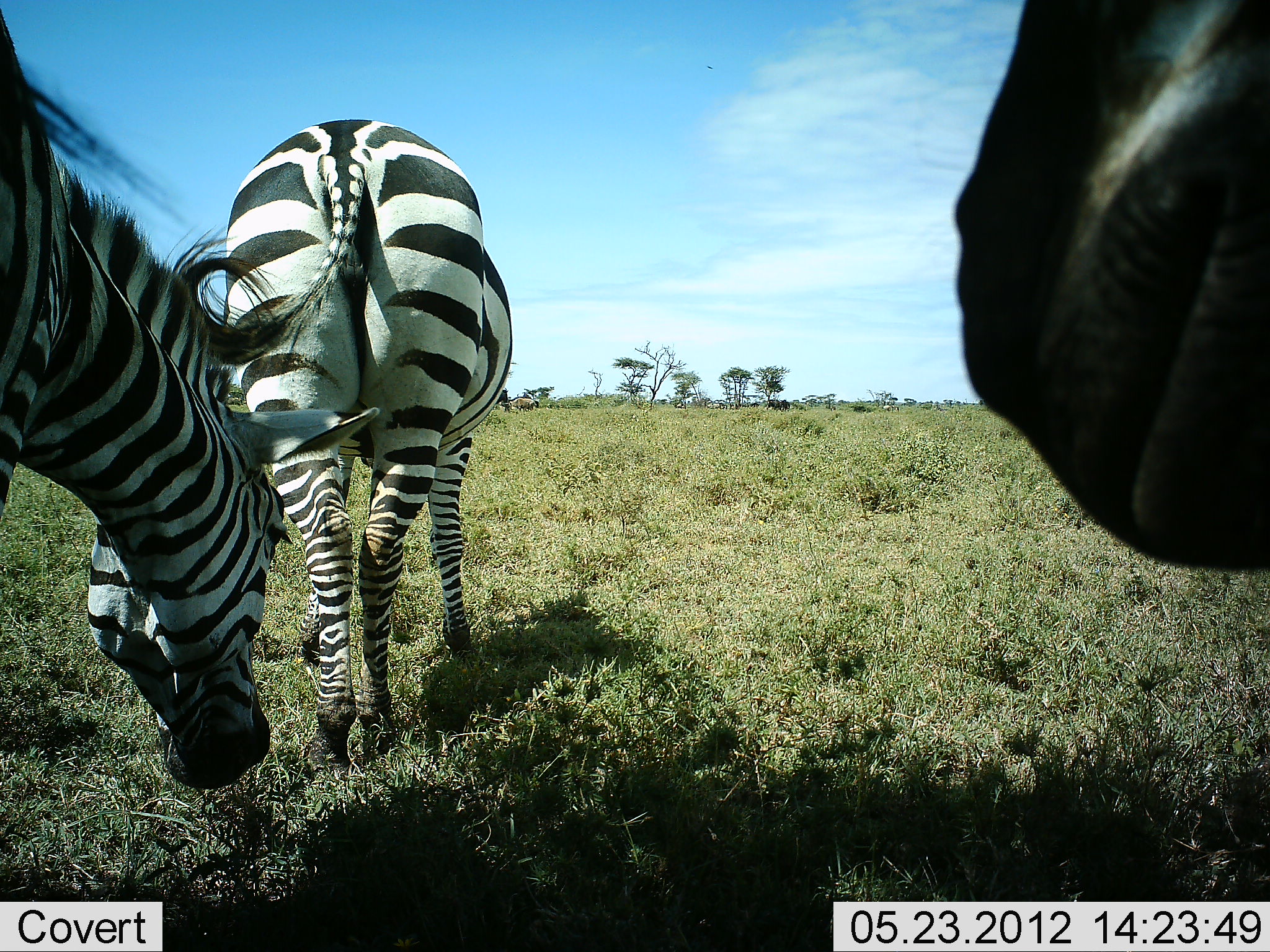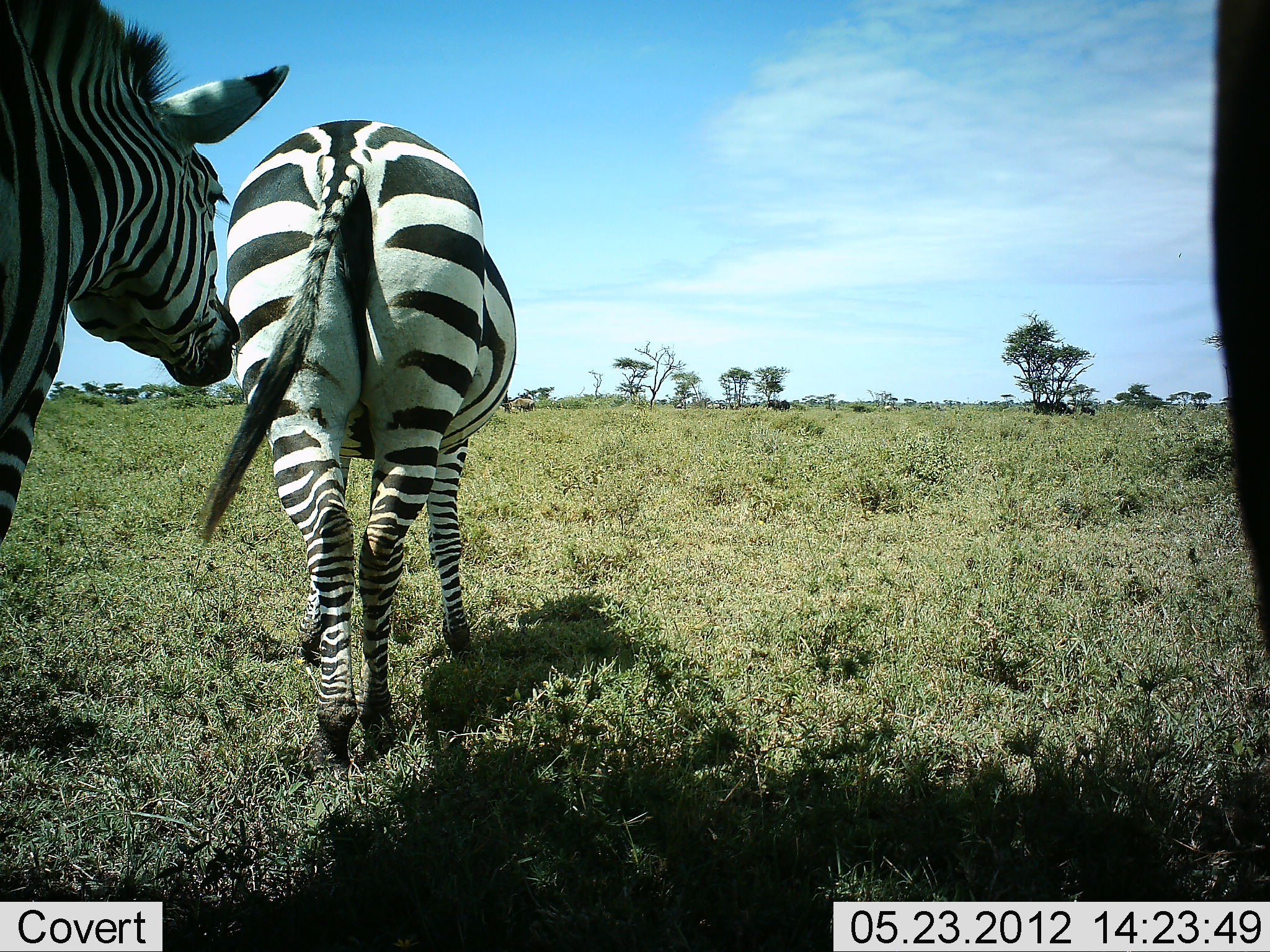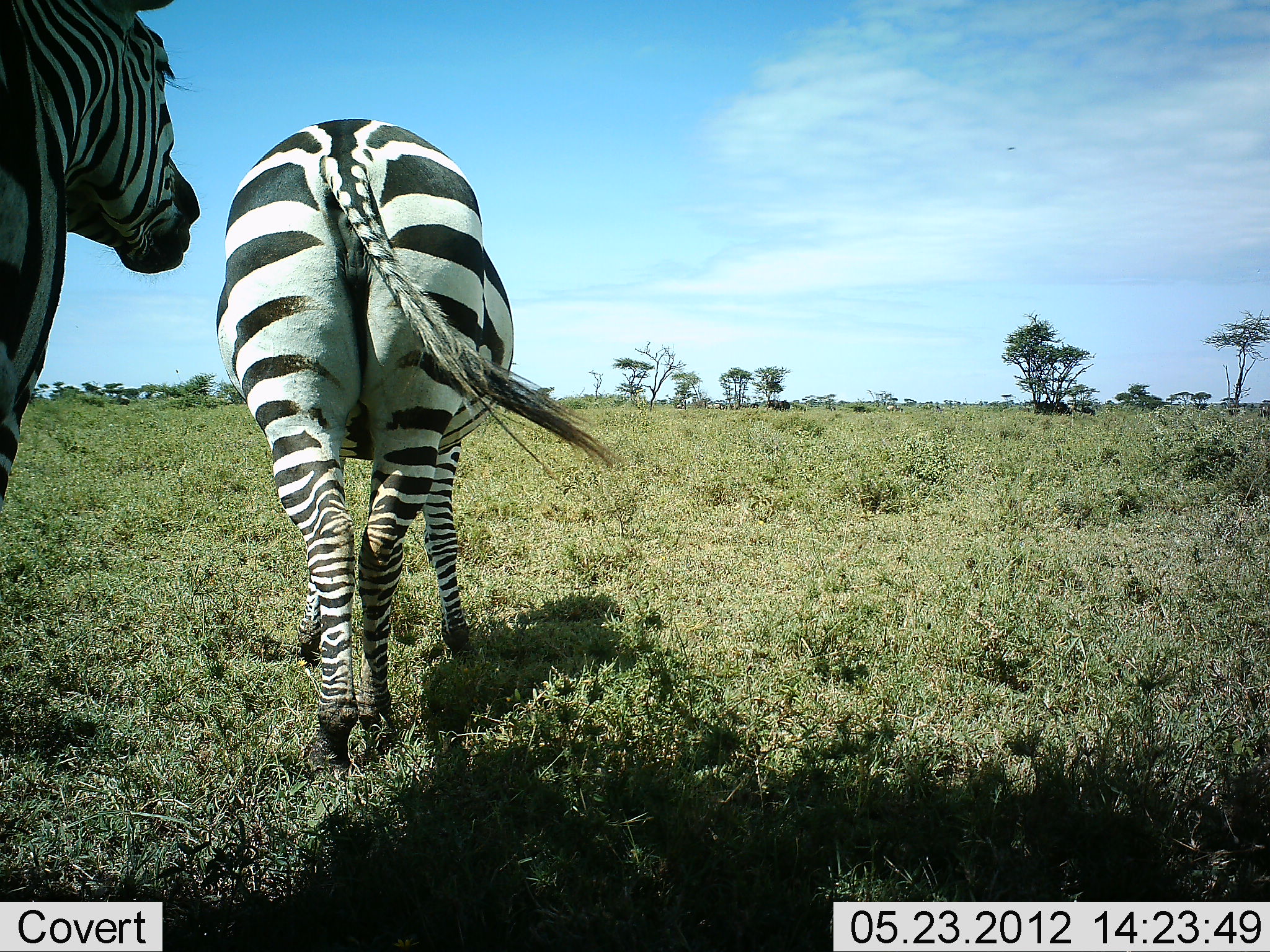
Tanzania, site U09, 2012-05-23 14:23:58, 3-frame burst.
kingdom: Animalia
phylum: Chordata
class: Mammalia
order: Perissodactyla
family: Equidae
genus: Equus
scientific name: Equus quagga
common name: plains zebra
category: zebra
Zebra (plains zebra) (Equus quagga), count 3. Behavior (volunteer vote fractions): standing 92%, resting 0%, moving 8%, interacting 0%. Young present (vote fraction): 0%. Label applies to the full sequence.